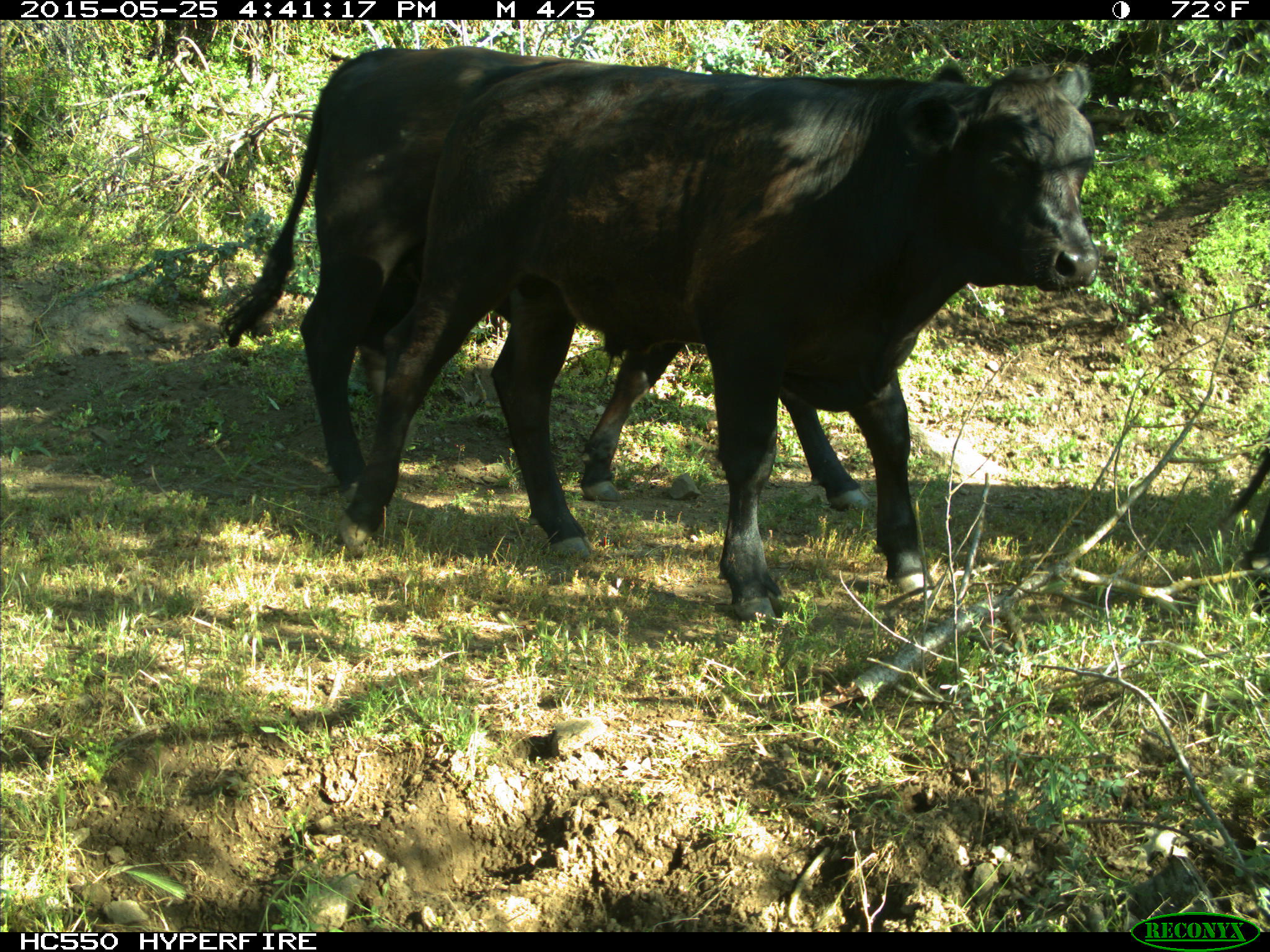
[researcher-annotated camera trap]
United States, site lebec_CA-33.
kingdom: Animalia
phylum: Chordata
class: Mammalia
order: Artiodactyla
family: Bovidae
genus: Bos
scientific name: Bos taurus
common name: domestic cow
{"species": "Bos taurus (domestic cow)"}